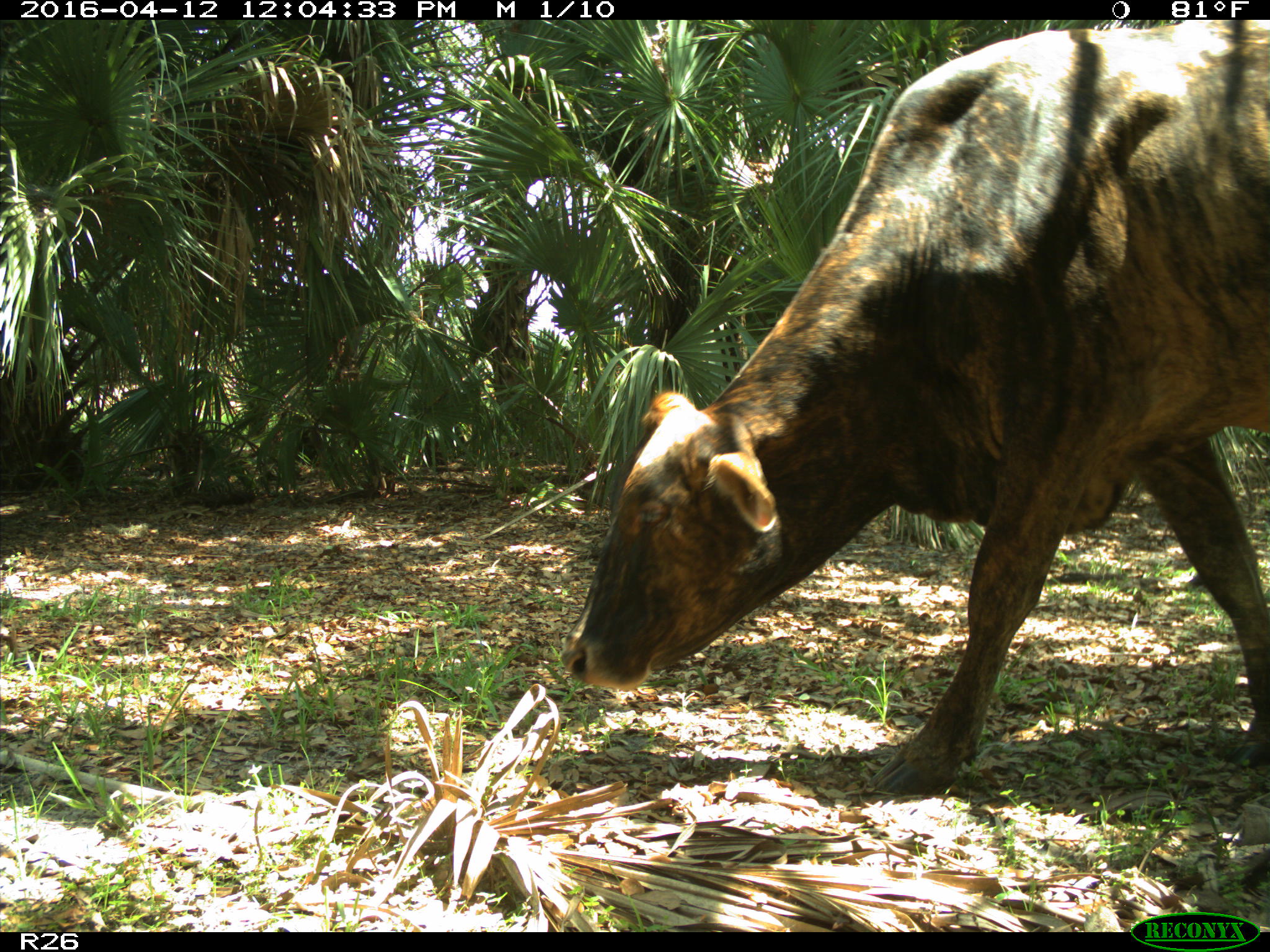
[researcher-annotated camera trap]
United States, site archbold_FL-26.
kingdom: Animalia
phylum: Chordata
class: Mammalia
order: Artiodactyla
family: Bovidae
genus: Bos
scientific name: Bos taurus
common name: domestic cow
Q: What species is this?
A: Bos taurus (domestic cow).